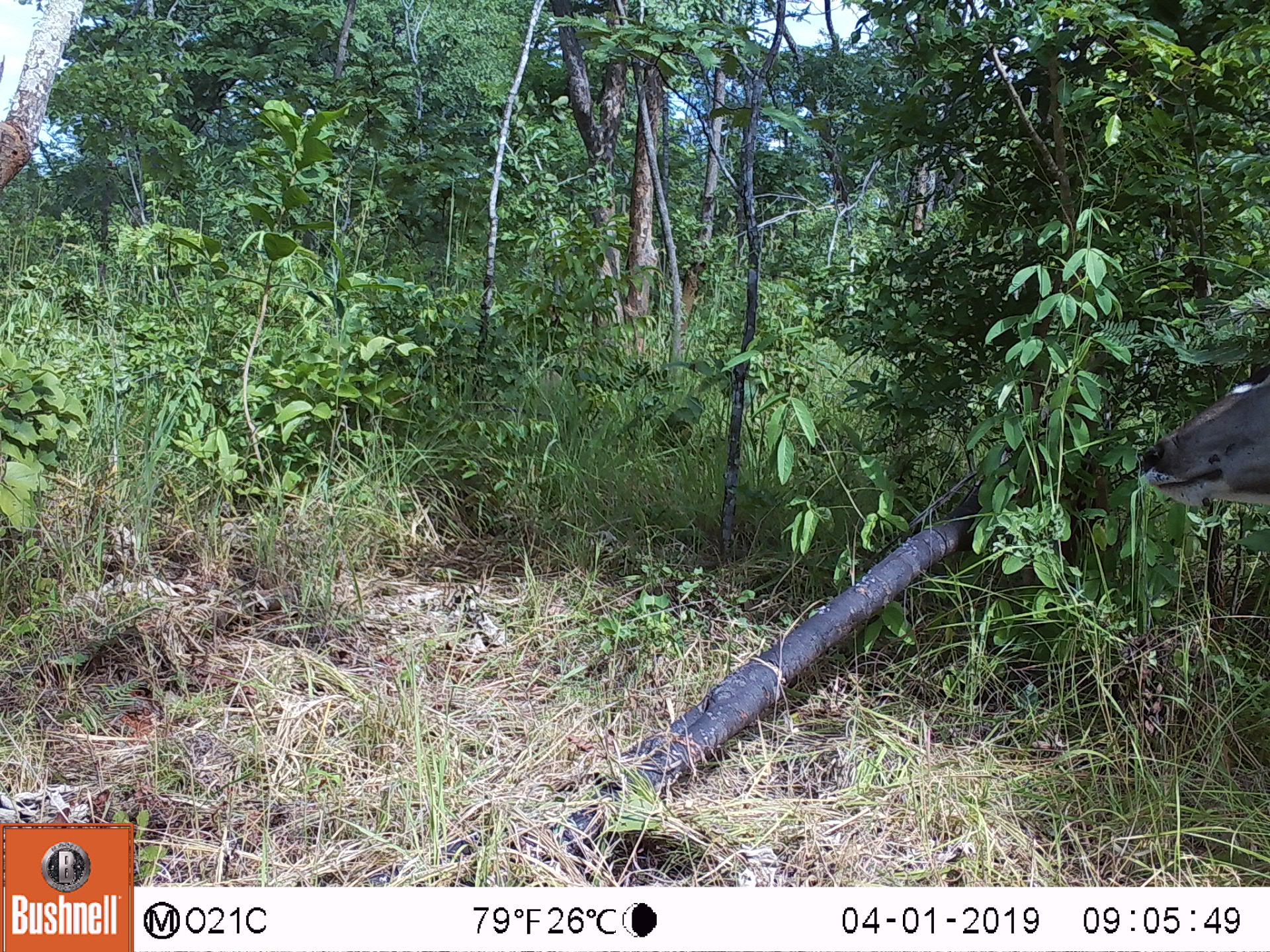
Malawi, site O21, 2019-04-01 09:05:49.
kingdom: Animalia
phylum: Chordata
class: Mammalia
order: Artiodactyla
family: Bovidae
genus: Tragelaphus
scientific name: Tragelaphus strepsiceros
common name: greater kudu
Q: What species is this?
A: Greater kudu (Tragelaphus strepsiceros).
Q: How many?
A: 1.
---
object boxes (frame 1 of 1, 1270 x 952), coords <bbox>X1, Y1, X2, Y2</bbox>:
greater kudu: <bbox>1138, 358, 1269, 518</bbox>